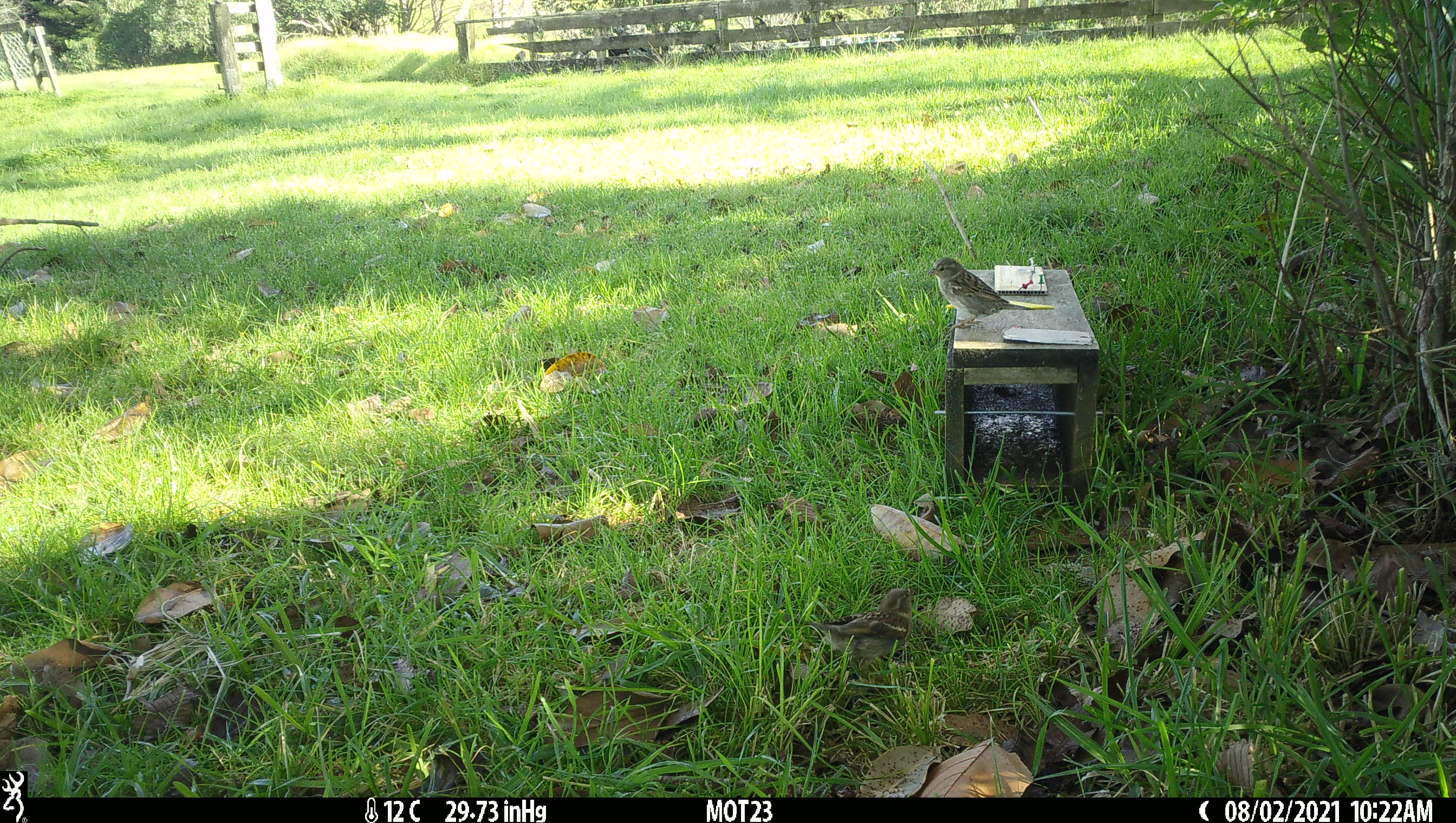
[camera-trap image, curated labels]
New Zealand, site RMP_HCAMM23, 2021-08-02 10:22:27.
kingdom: Animalia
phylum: Chordata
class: Aves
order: Passeriformes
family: Passeridae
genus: Passer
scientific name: Passer domesticus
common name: house sparrow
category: sparrow